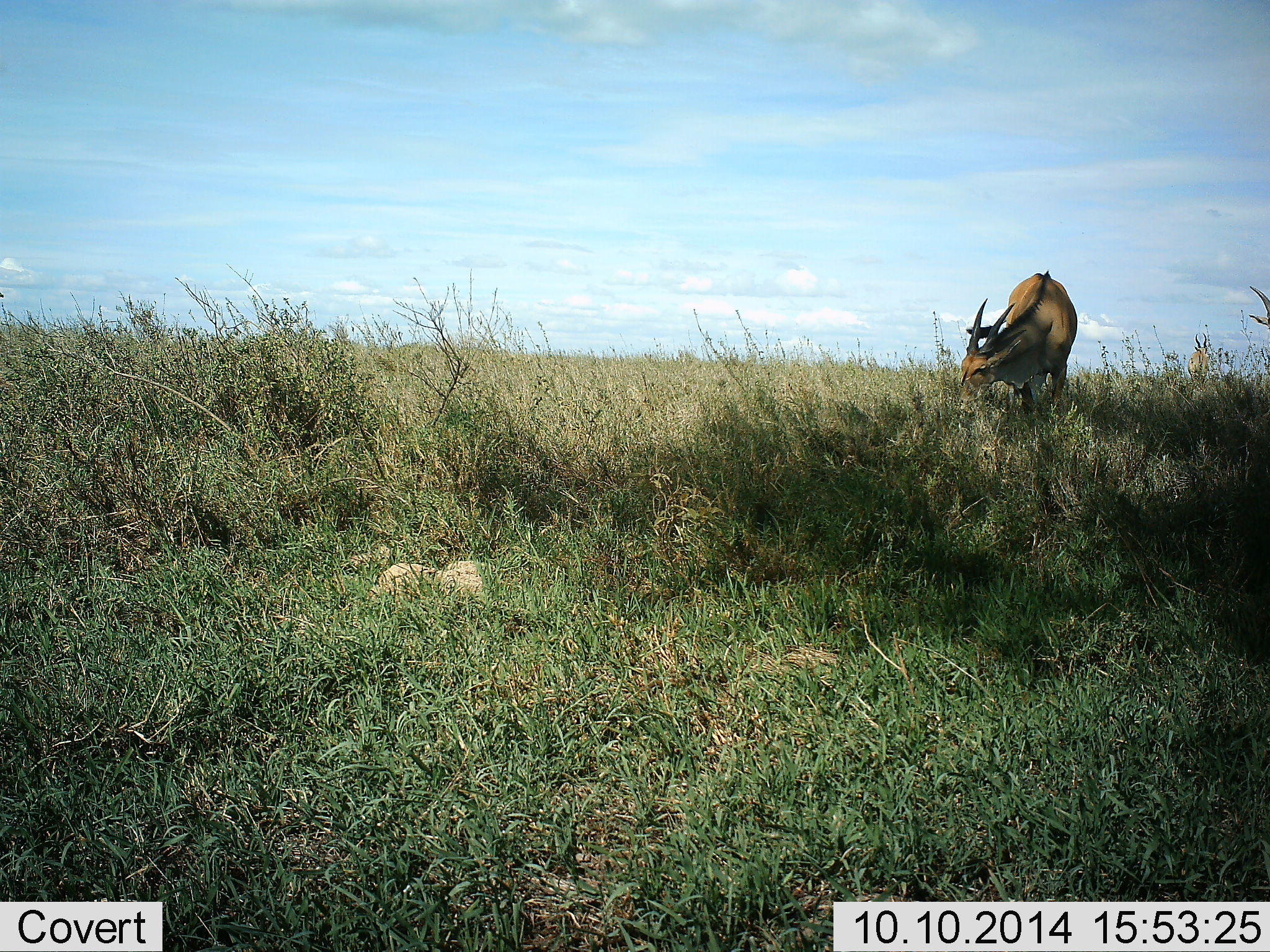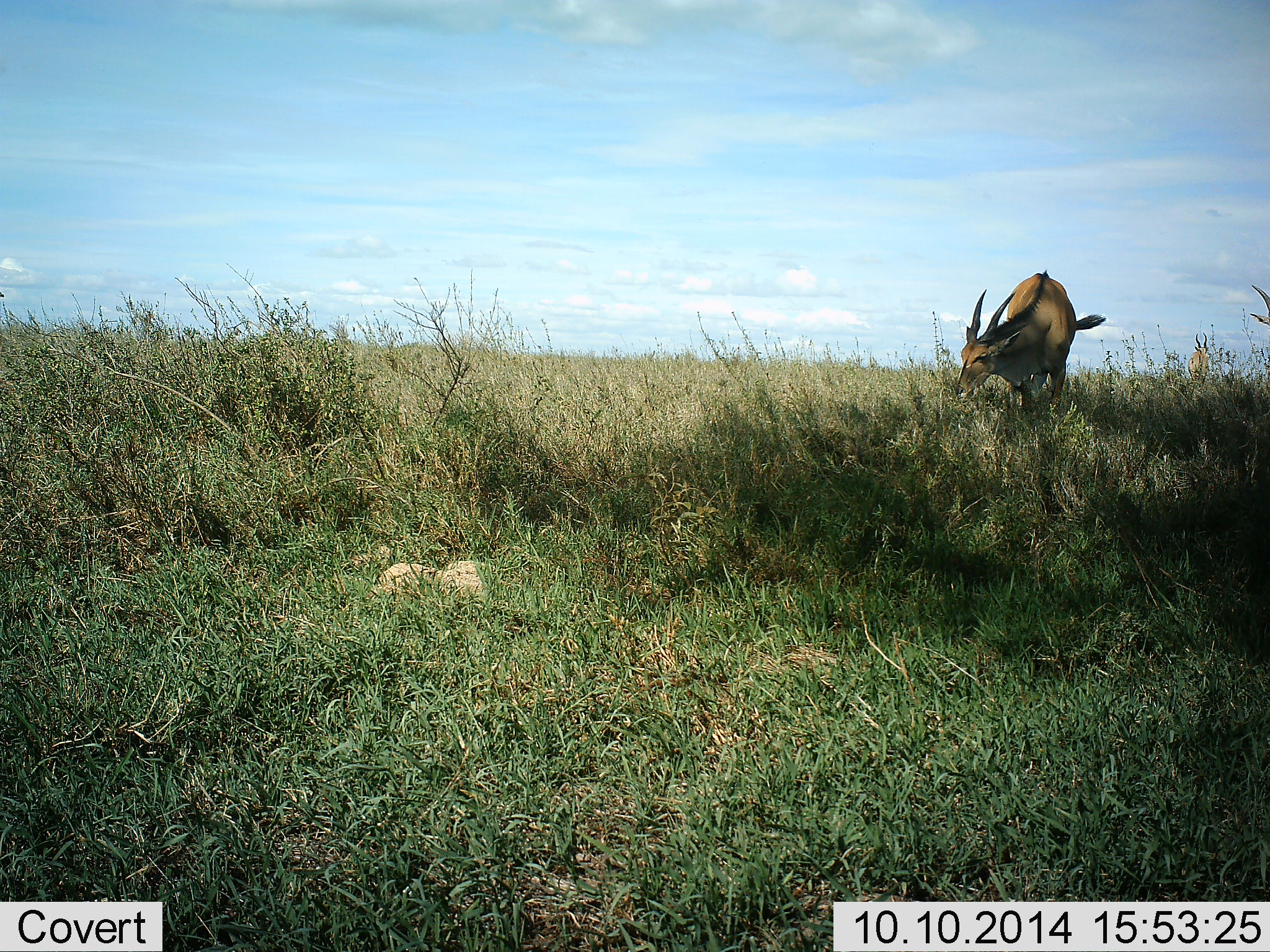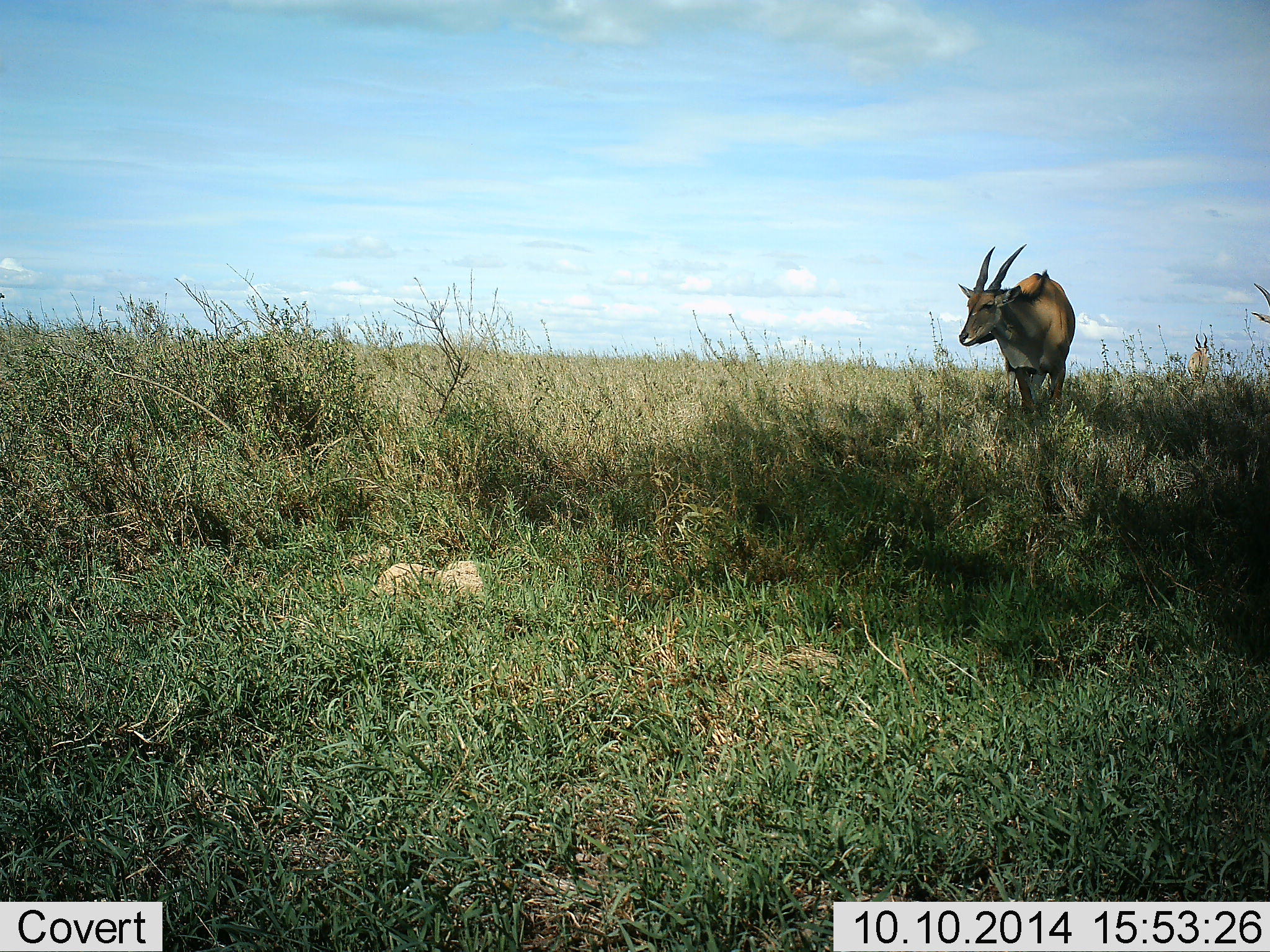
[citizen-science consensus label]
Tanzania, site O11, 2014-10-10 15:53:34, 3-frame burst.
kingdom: Animalia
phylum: Chordata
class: Mammalia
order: Artiodactyla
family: Bovidae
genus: Tragelaphus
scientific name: Tragelaphus oryx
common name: eland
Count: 1.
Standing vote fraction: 30%.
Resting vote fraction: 0%.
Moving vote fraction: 0%.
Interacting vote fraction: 0%.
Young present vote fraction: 0%.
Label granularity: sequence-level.